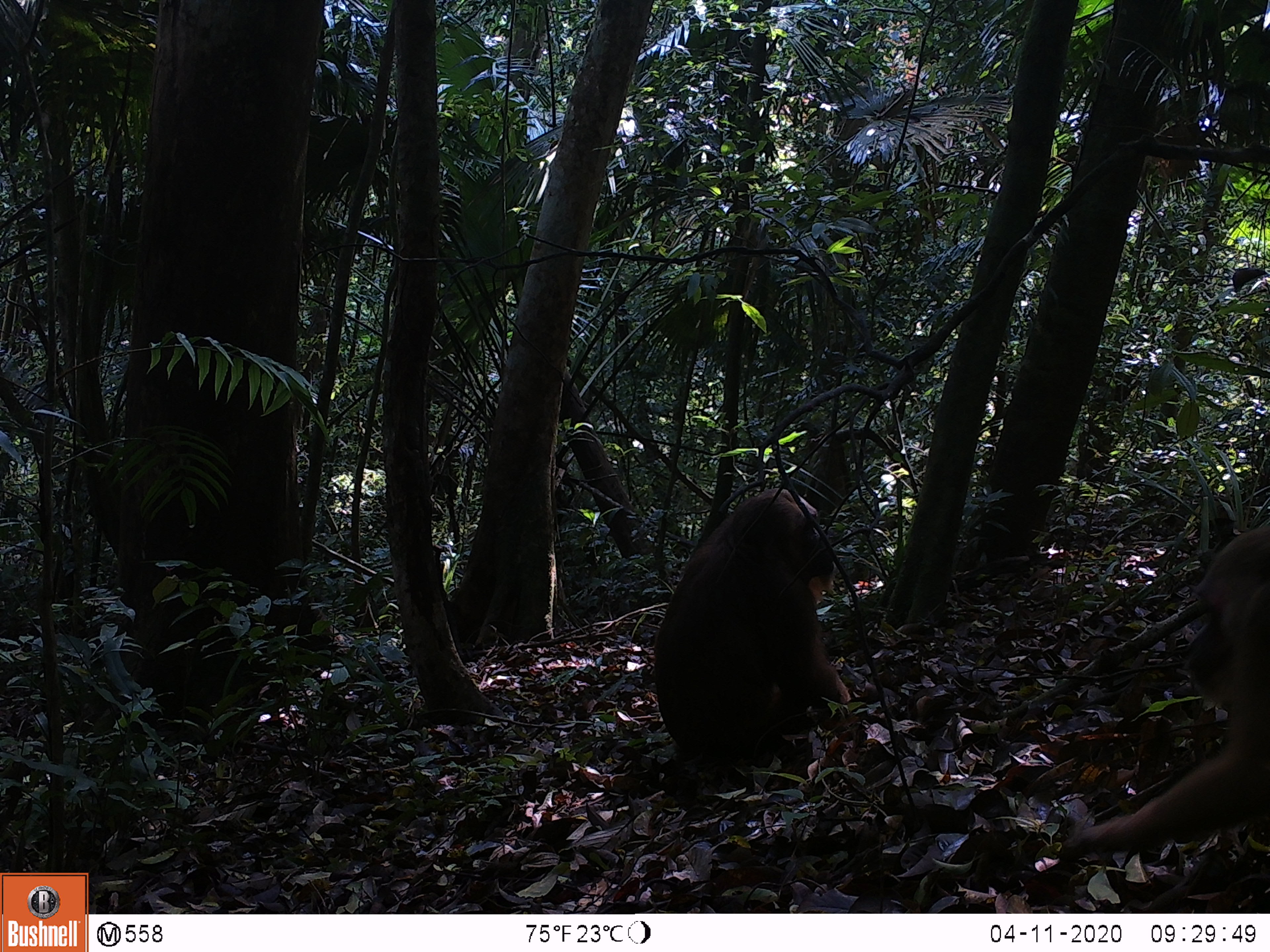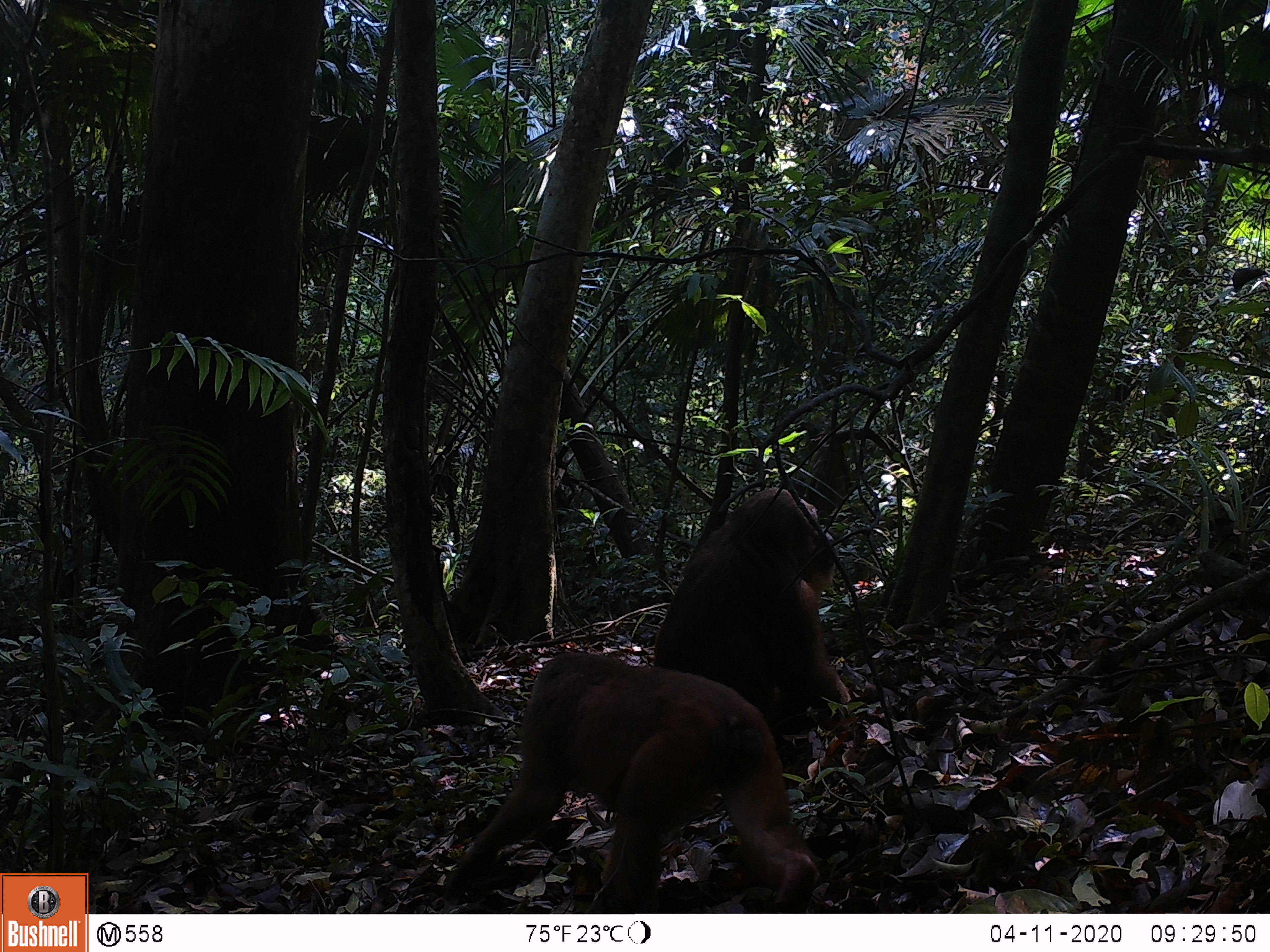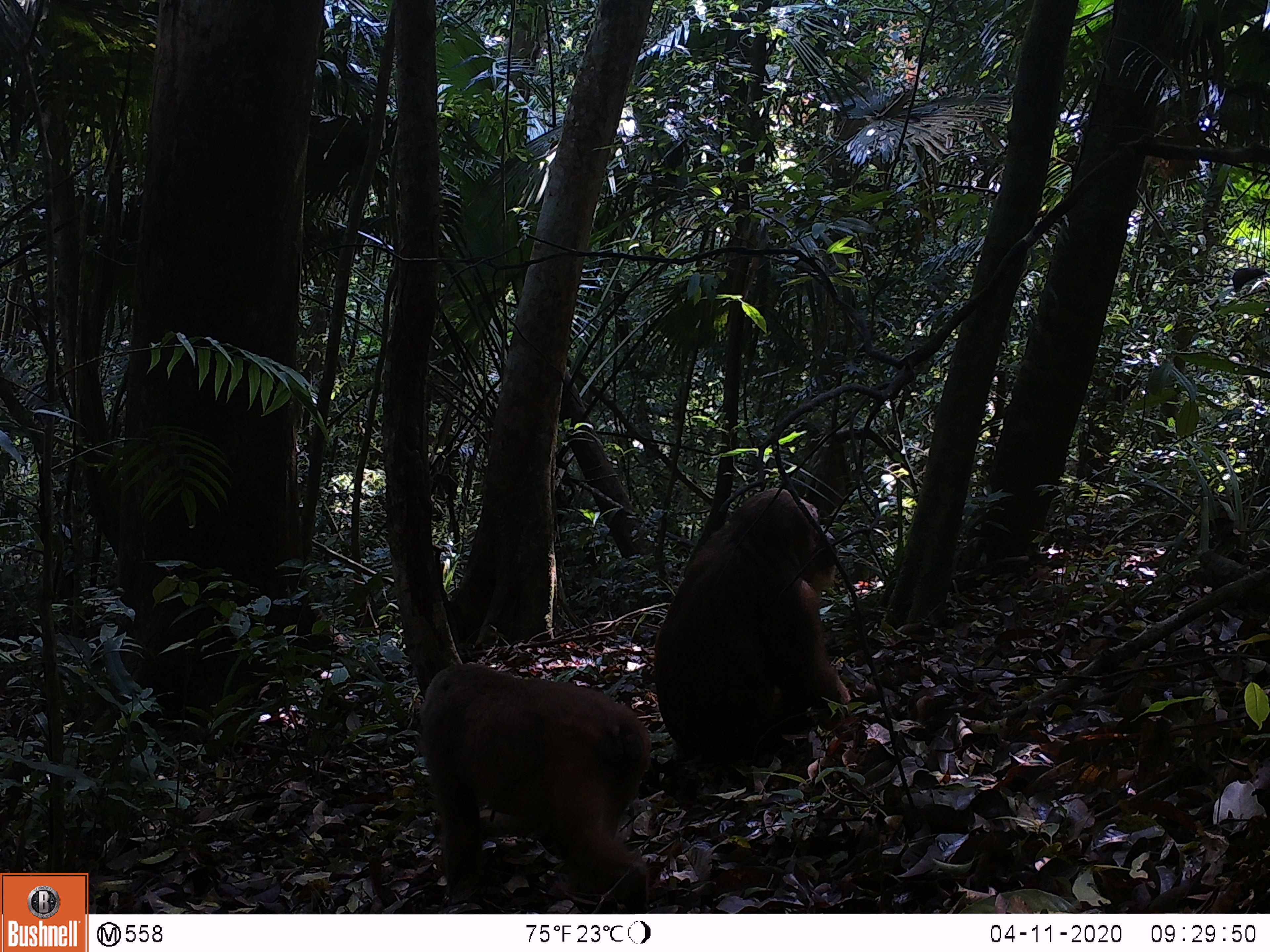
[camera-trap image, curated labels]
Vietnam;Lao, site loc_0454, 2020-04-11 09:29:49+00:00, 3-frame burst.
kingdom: Animalia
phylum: Chordata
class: Mammalia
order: Primates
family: Cercopithecidae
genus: Macaca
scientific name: Macaca arctoides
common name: stump-tailed macaque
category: stump tailed macaque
Stump tailed macaque (stump-tailed macaque) (Macaca arctoides). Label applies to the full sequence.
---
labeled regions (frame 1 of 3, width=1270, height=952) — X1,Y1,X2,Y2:
stump tailed macaque: 1054,524,1270,868; 651,485,859,762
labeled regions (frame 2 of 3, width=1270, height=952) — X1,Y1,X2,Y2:
stump tailed macaque: 441,649,819,914; 651,485,853,750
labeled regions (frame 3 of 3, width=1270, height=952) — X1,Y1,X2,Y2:
stump tailed macaque: 416,661,653,914; 651,484,852,760